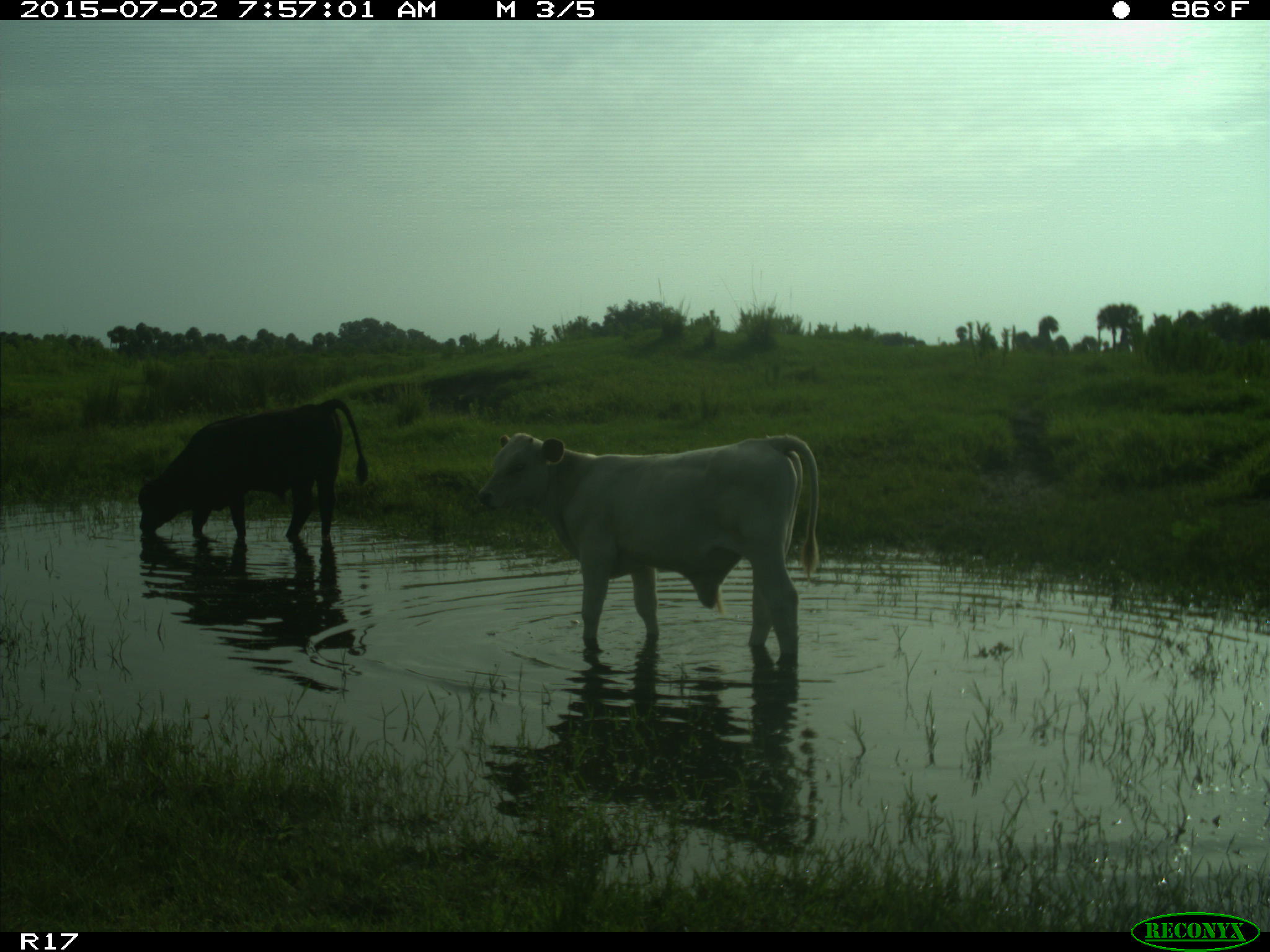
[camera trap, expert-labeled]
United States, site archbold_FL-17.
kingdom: Animalia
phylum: Chordata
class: Mammalia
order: Artiodactyla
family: Bovidae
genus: Bos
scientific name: Bos taurus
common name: domestic cow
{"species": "Bos taurus (domestic cow)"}